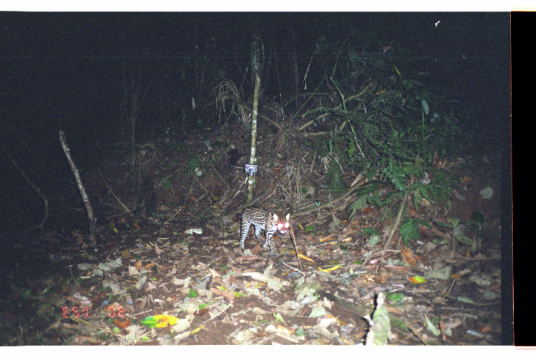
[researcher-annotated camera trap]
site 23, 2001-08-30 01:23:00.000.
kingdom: Animalia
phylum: Chordata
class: Mammalia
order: Carnivora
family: Felidae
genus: Leopardus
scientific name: Leopardus pardalis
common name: ocelot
Leopardus pardalis (ocelot).